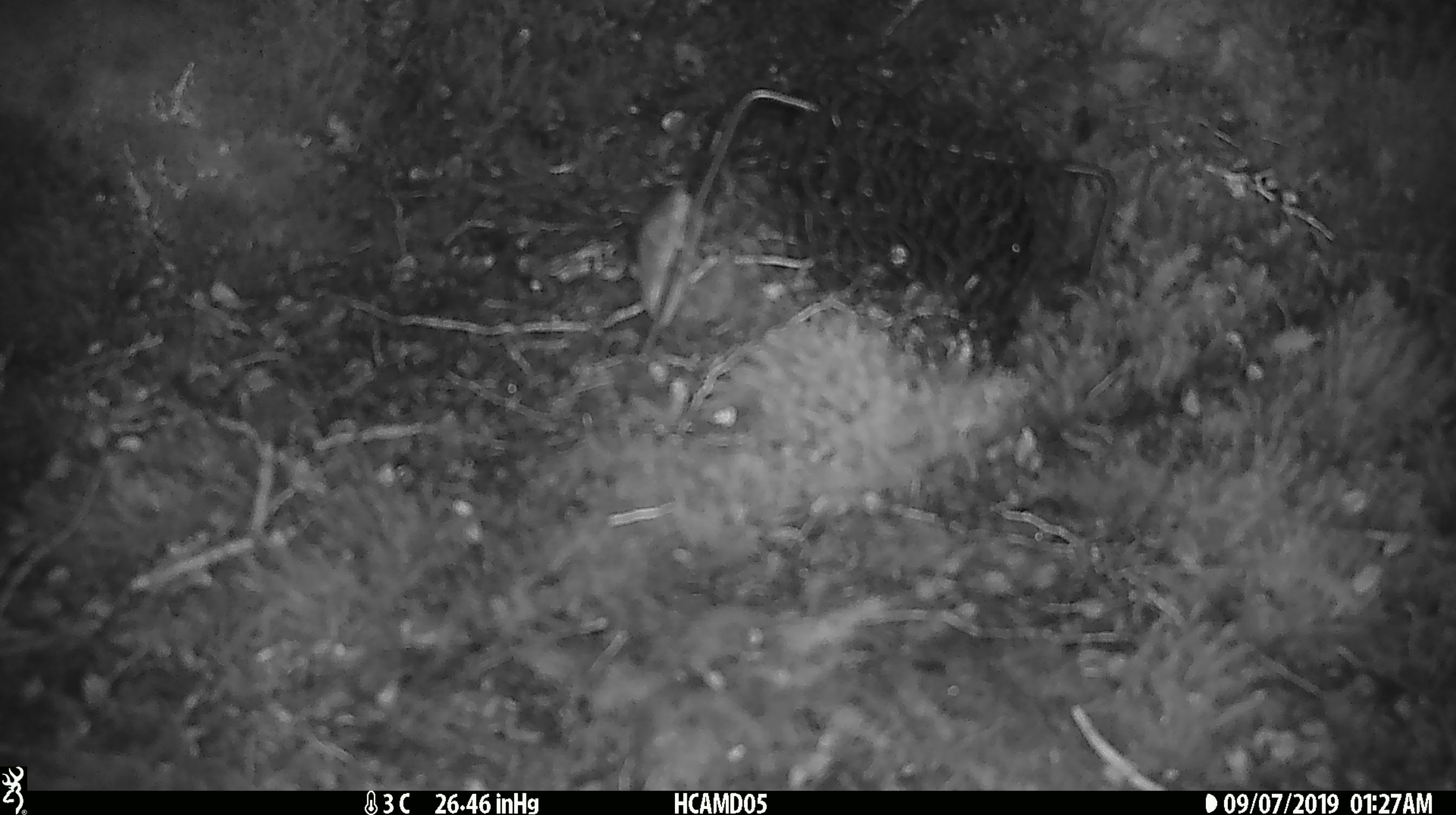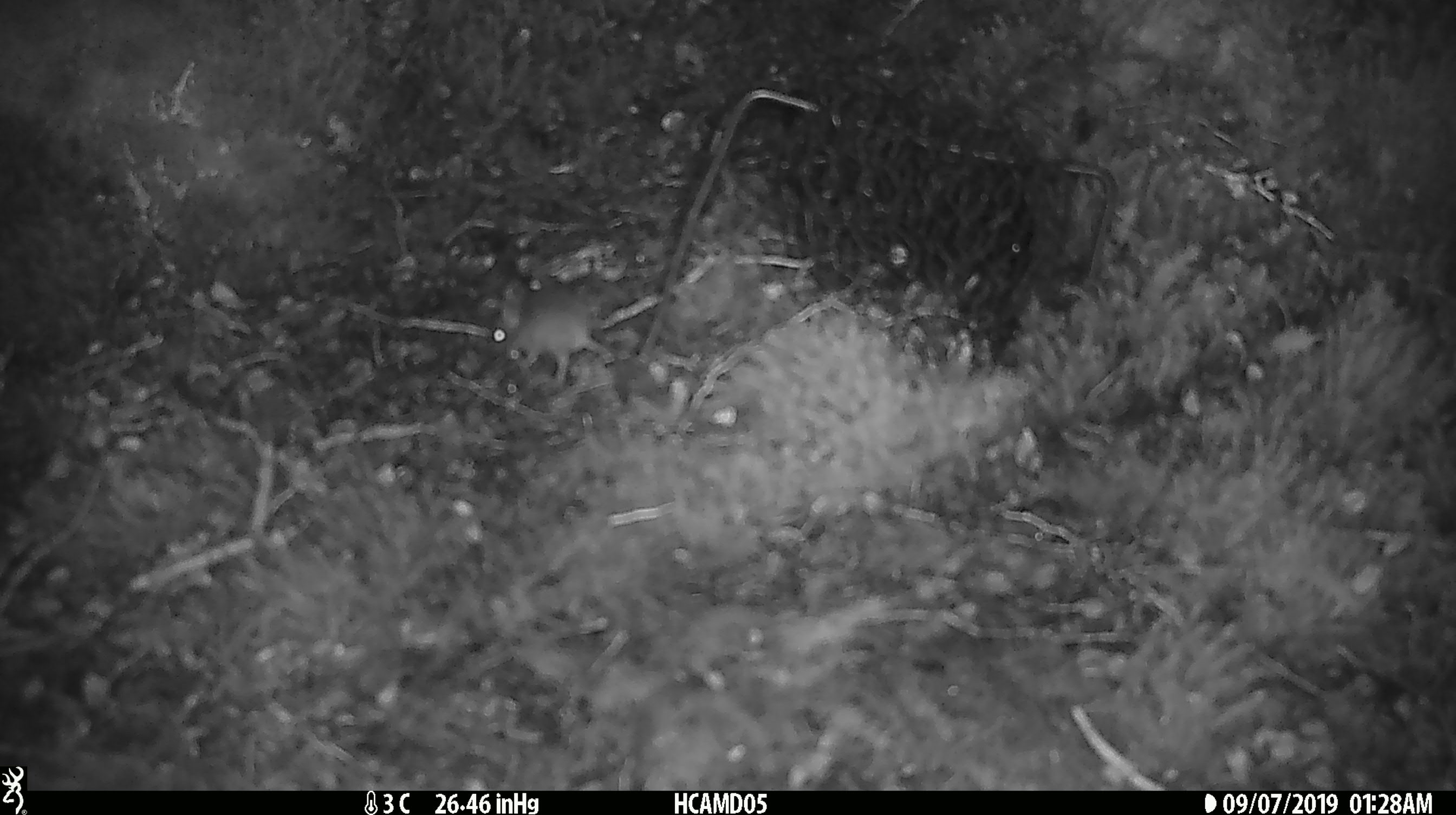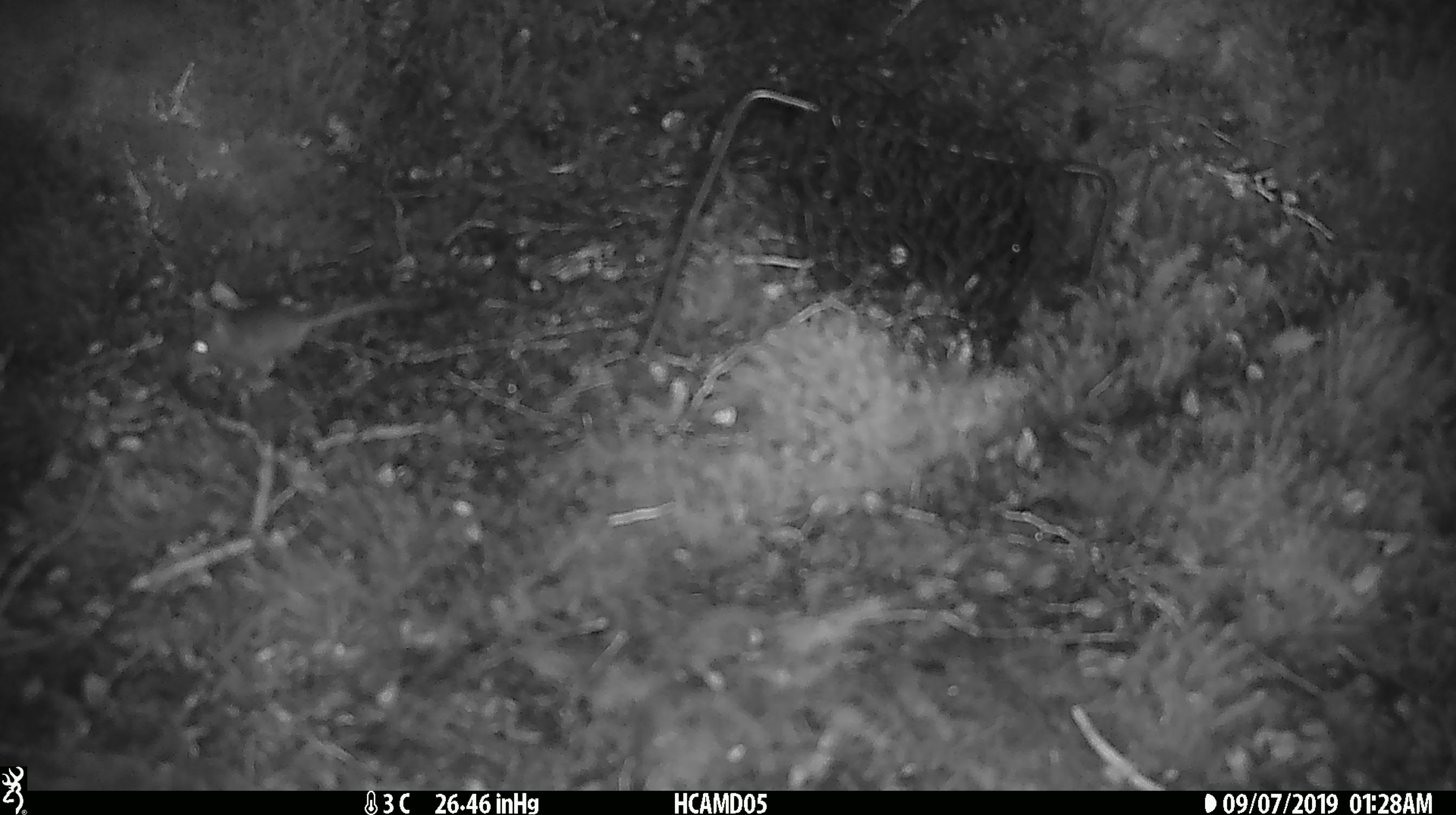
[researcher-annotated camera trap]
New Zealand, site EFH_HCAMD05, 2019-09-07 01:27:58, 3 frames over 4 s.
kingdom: Animalia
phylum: Chordata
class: Mammalia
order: Rodentia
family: Muridae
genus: Mus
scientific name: Mus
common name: mouse